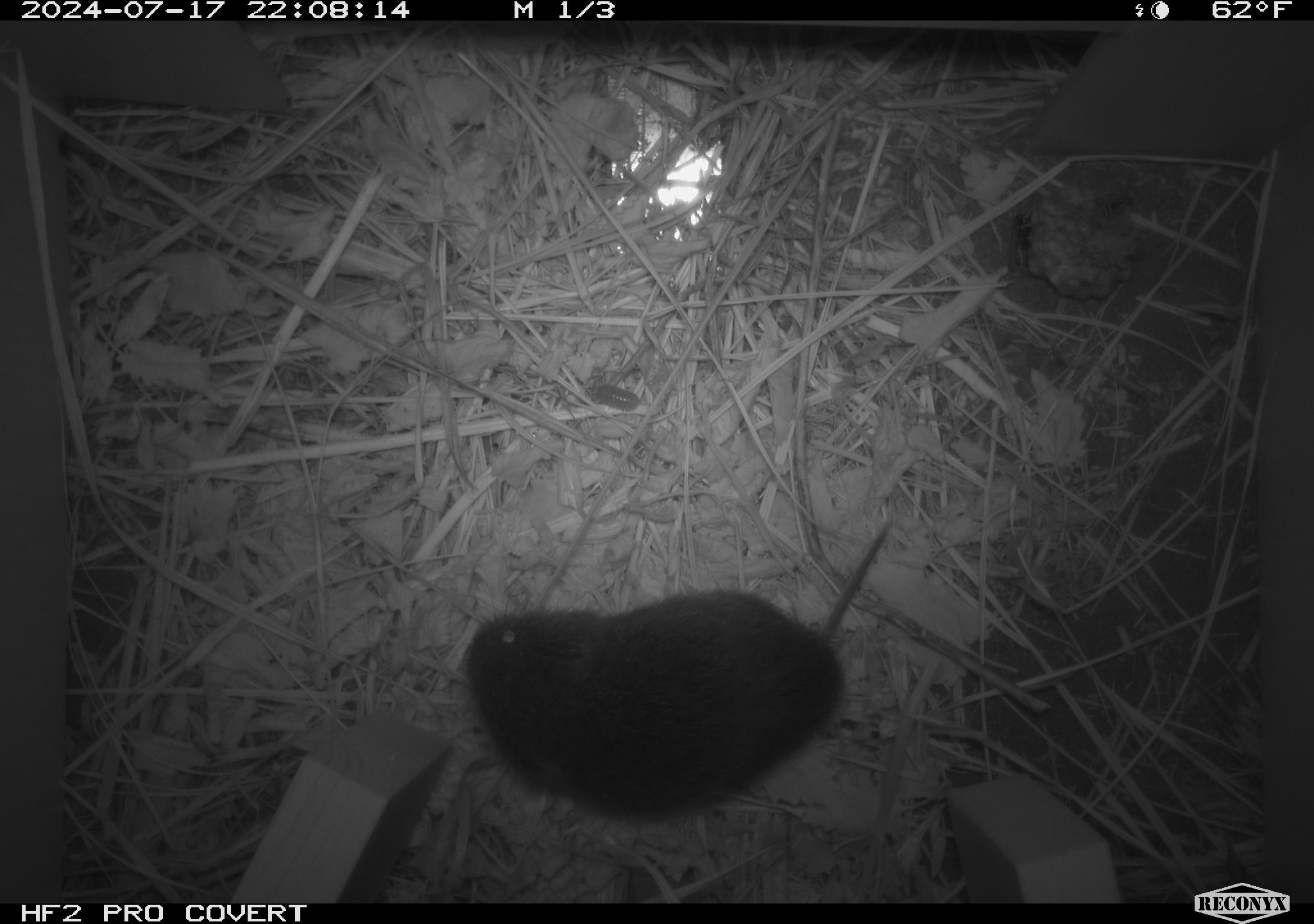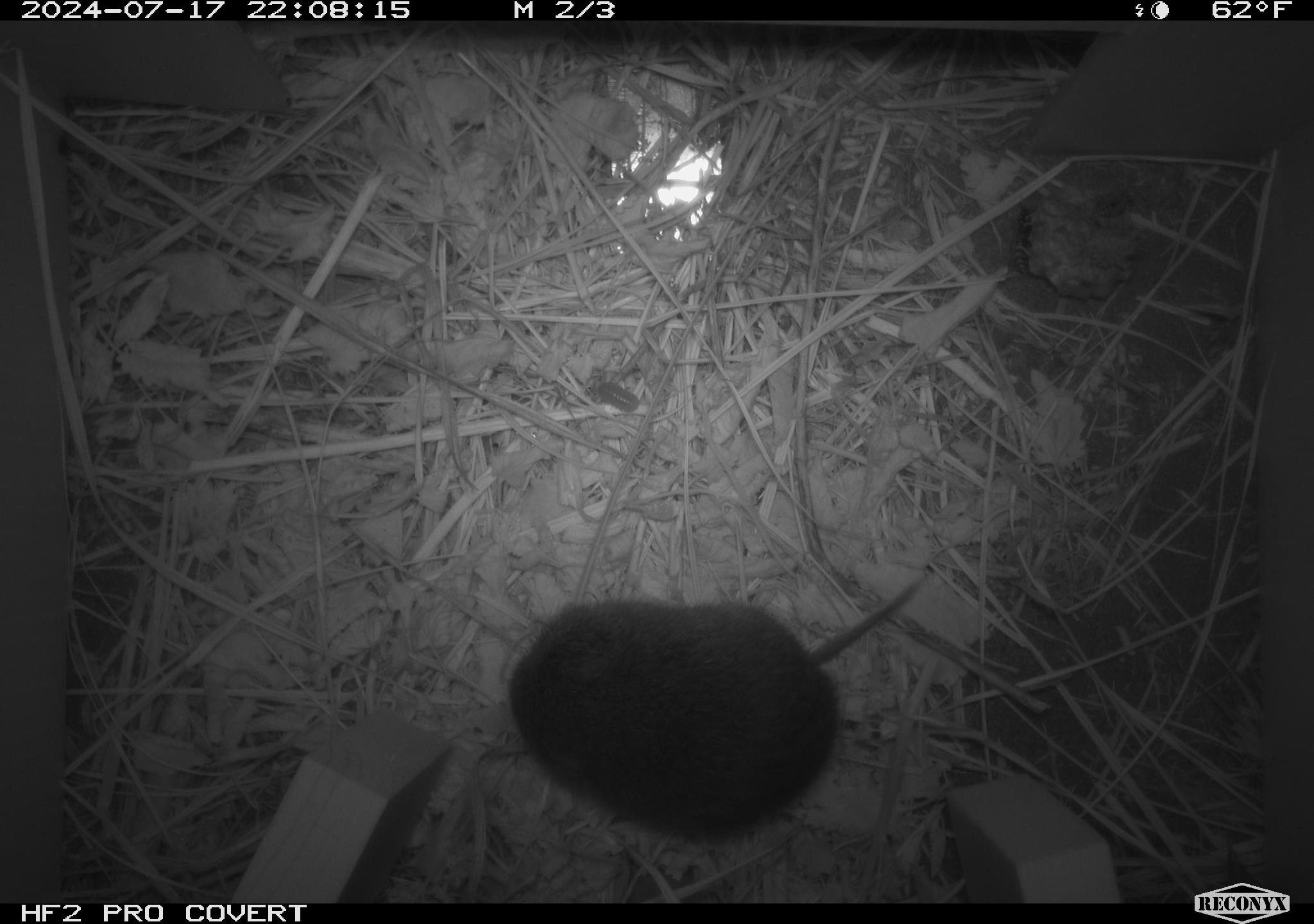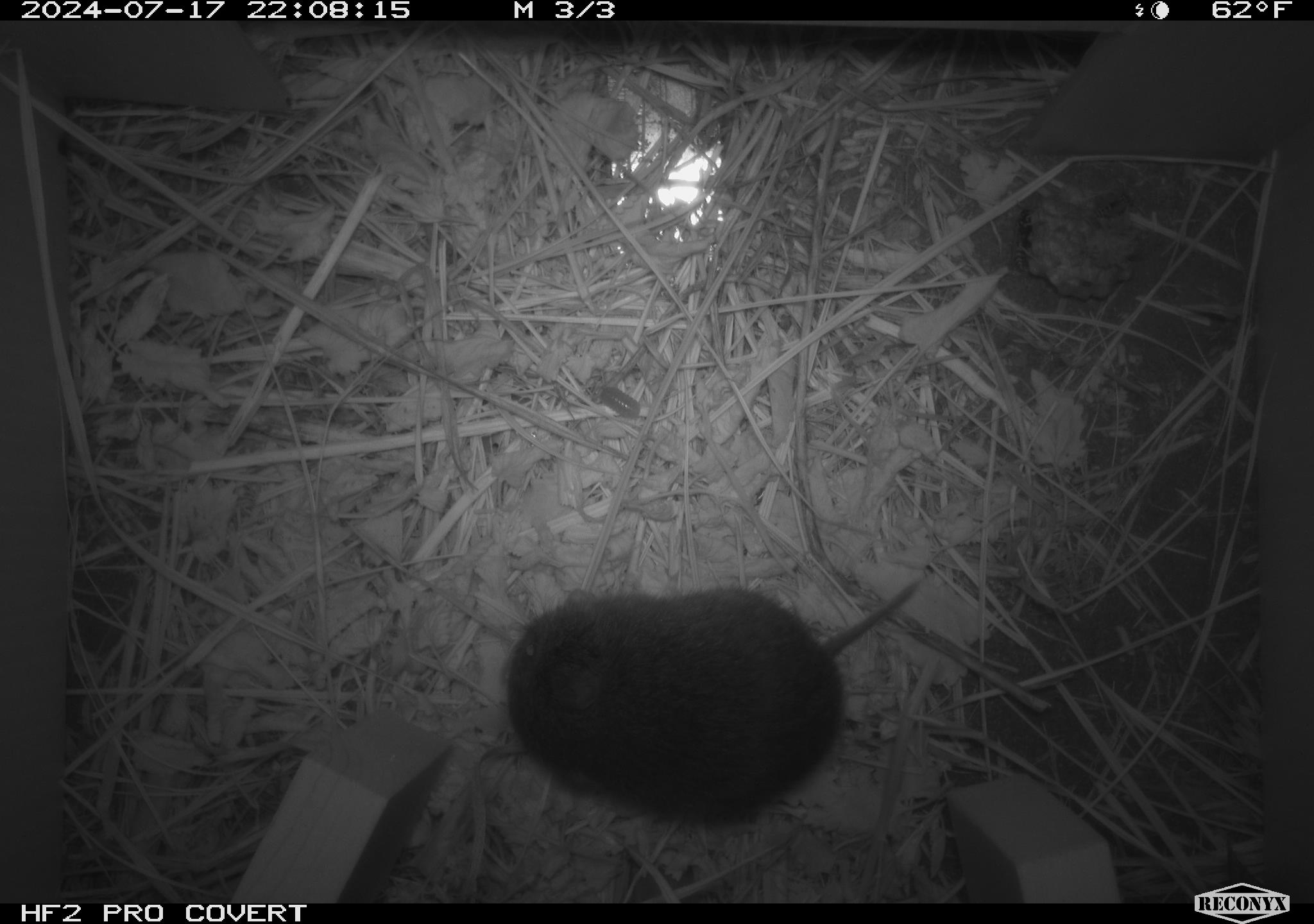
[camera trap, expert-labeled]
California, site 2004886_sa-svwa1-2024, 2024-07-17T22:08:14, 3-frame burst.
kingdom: Animalia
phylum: Arthropoda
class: Insecta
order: Hymenoptera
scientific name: Hymenoptera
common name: ants, bees, wasps, and sawflies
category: hymenoptera order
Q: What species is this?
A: Hymenoptera order (ants, bees, wasps, and sawflies) (Hymenoptera).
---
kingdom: Animalia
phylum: Chordata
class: Mammalia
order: Rodentia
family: Cricetidae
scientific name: Arvicolinae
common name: voles, lemmings, and muskrats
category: arvicolinae subfamily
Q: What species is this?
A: Arvicolinae subfamily (voles, lemmings, and muskrats) (Arvicolinae).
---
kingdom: Animalia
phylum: Arthropoda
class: Malacostraca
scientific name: Malacostraca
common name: amphipods, crabs, isopods, krill, lobsters and shrimps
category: malacostracan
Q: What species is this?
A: Malacostracan (amphipods, crabs, isopods, krill, lobsters and shrimps) (Malacostraca).